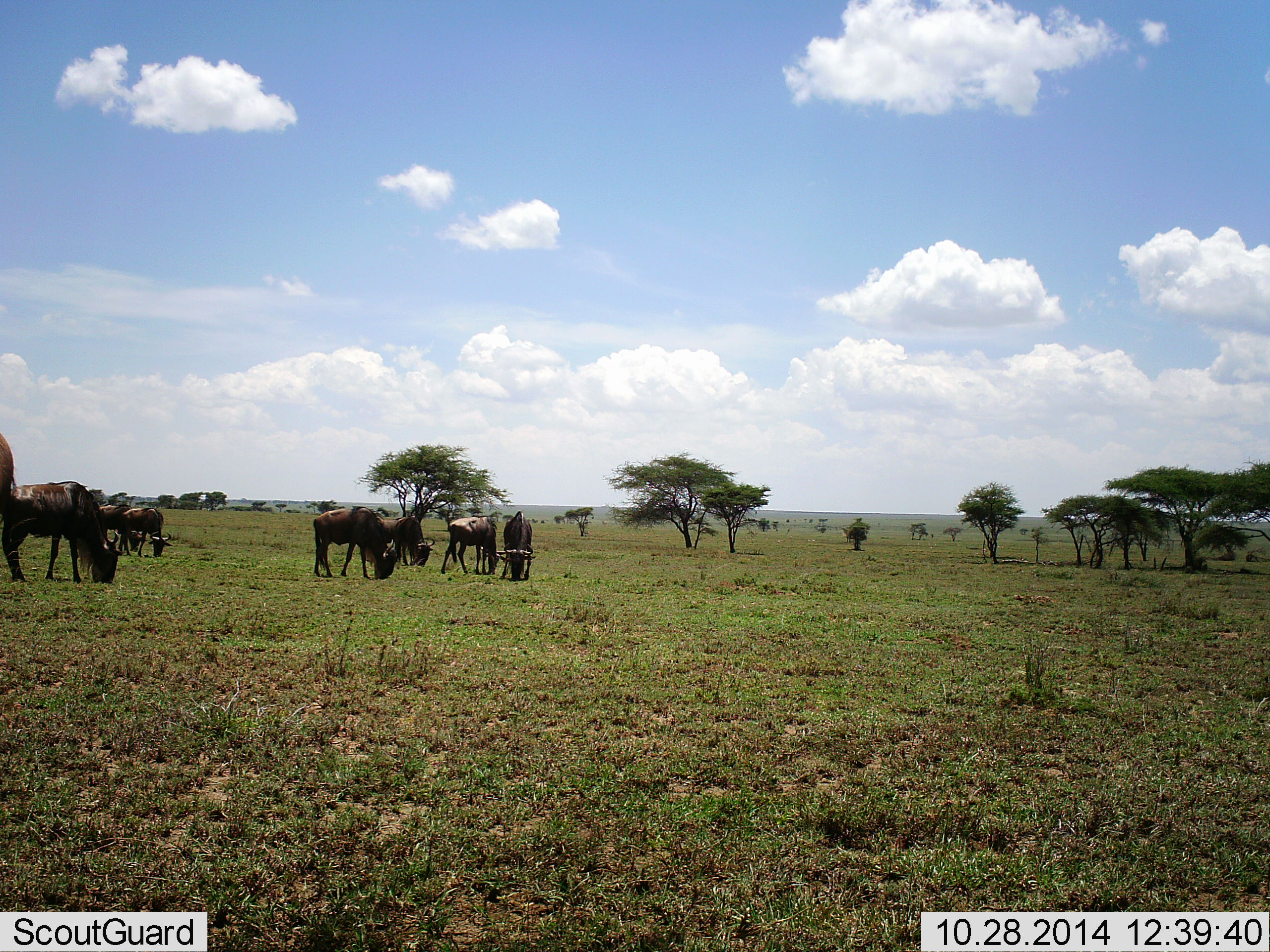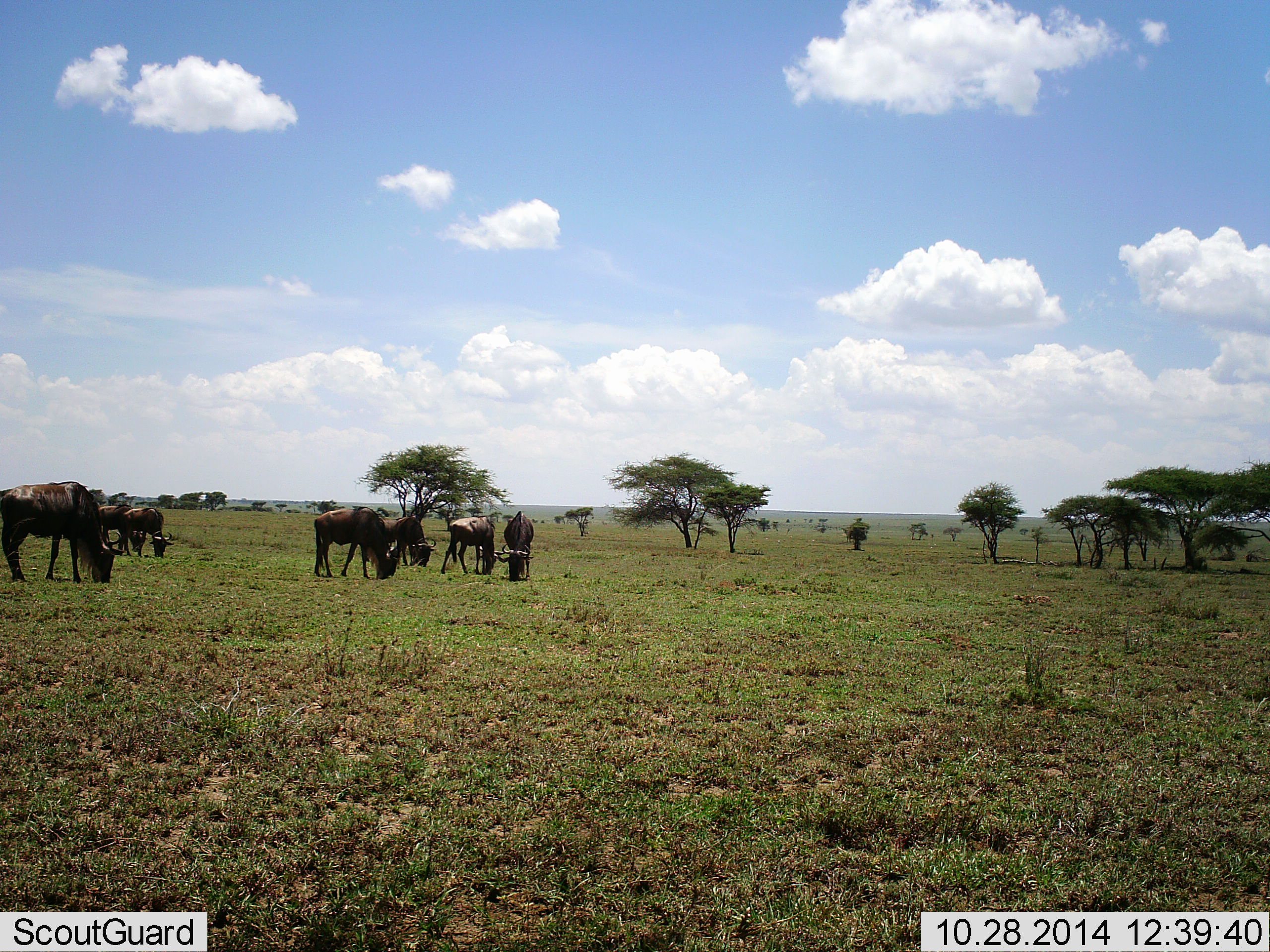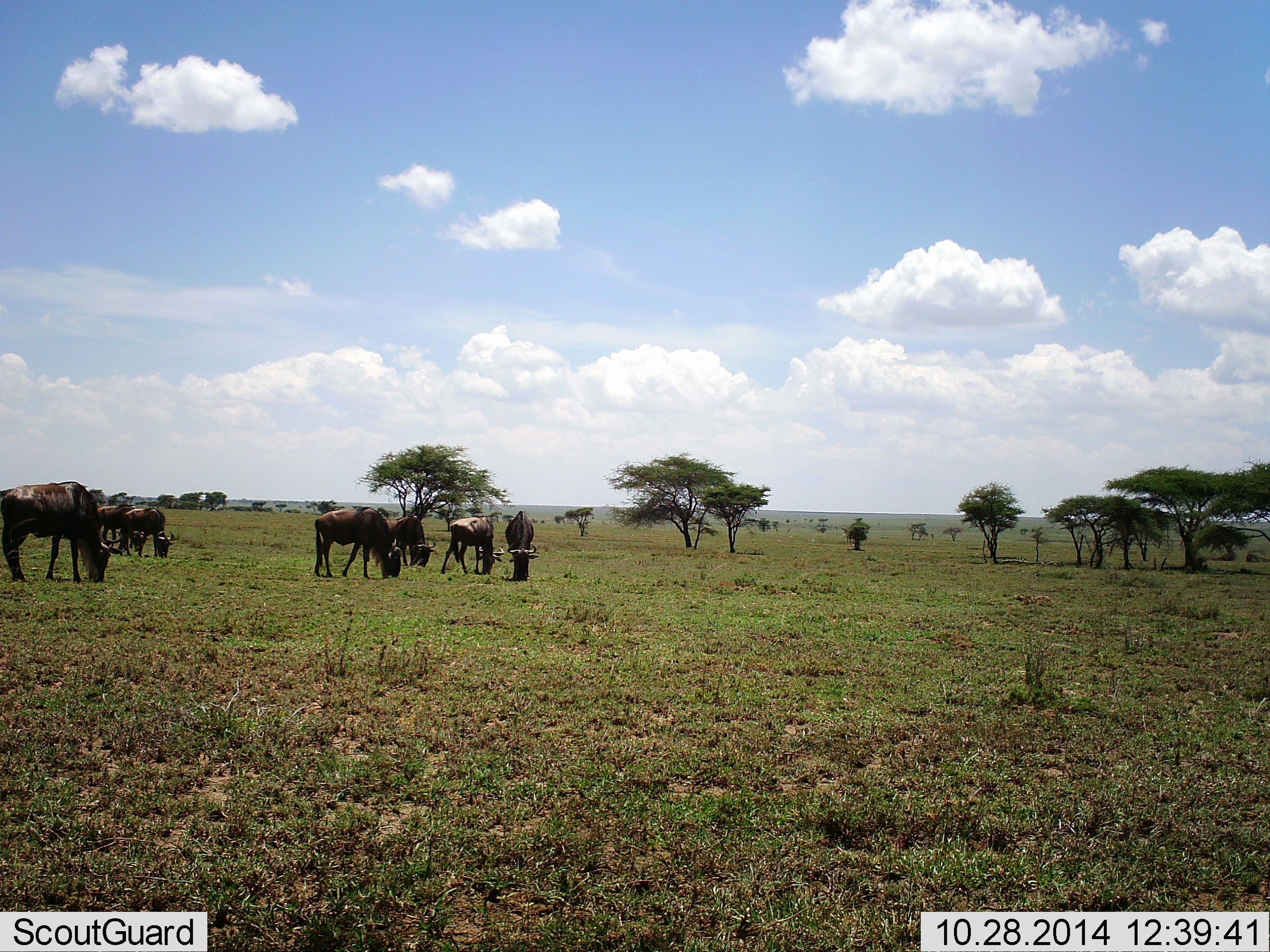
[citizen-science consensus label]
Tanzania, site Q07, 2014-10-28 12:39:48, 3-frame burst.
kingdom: Animalia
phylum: Chordata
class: Mammalia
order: Artiodactyla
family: Bovidae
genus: Connochaetes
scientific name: Connochaetes taurinus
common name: blue wildebeest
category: wildebeest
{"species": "wildebeest (blue wildebeest) (Connochaetes taurinus)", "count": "8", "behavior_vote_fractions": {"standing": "40%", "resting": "0%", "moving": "20%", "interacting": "0%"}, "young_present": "0%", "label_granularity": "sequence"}